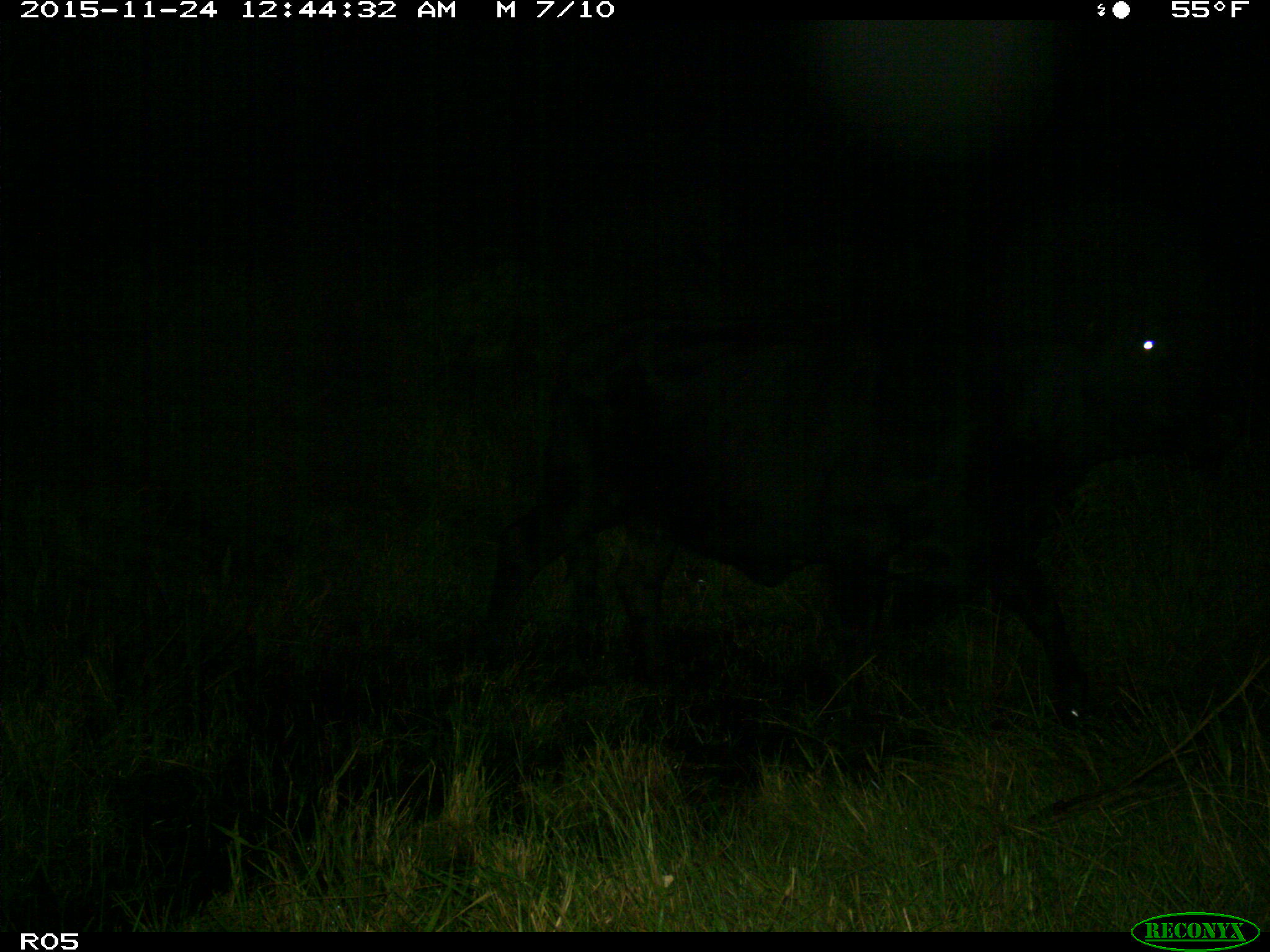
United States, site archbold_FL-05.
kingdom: Animalia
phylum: Chordata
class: Mammalia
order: Artiodactyla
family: Bovidae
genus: Bos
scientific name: Bos taurus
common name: domestic cow